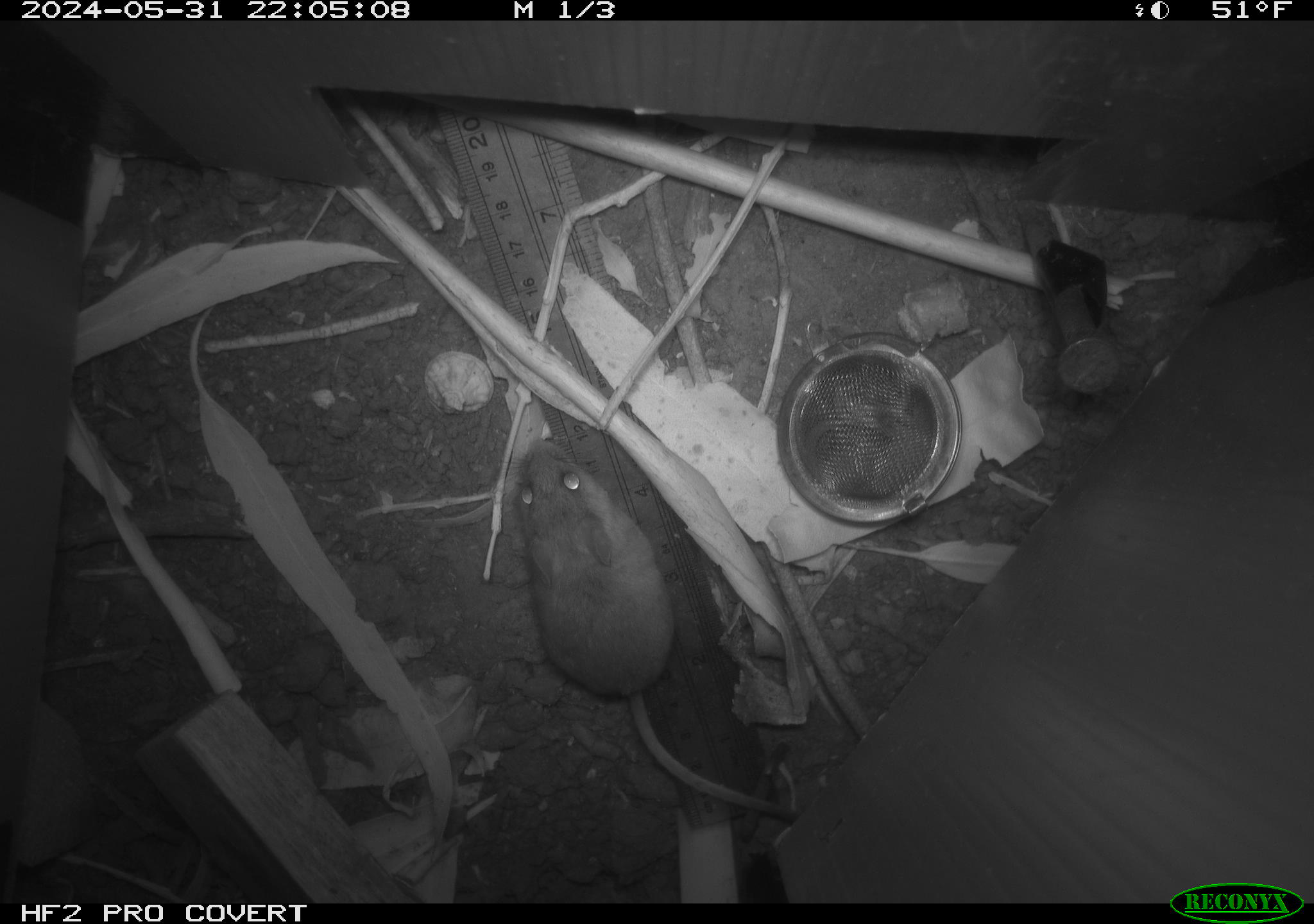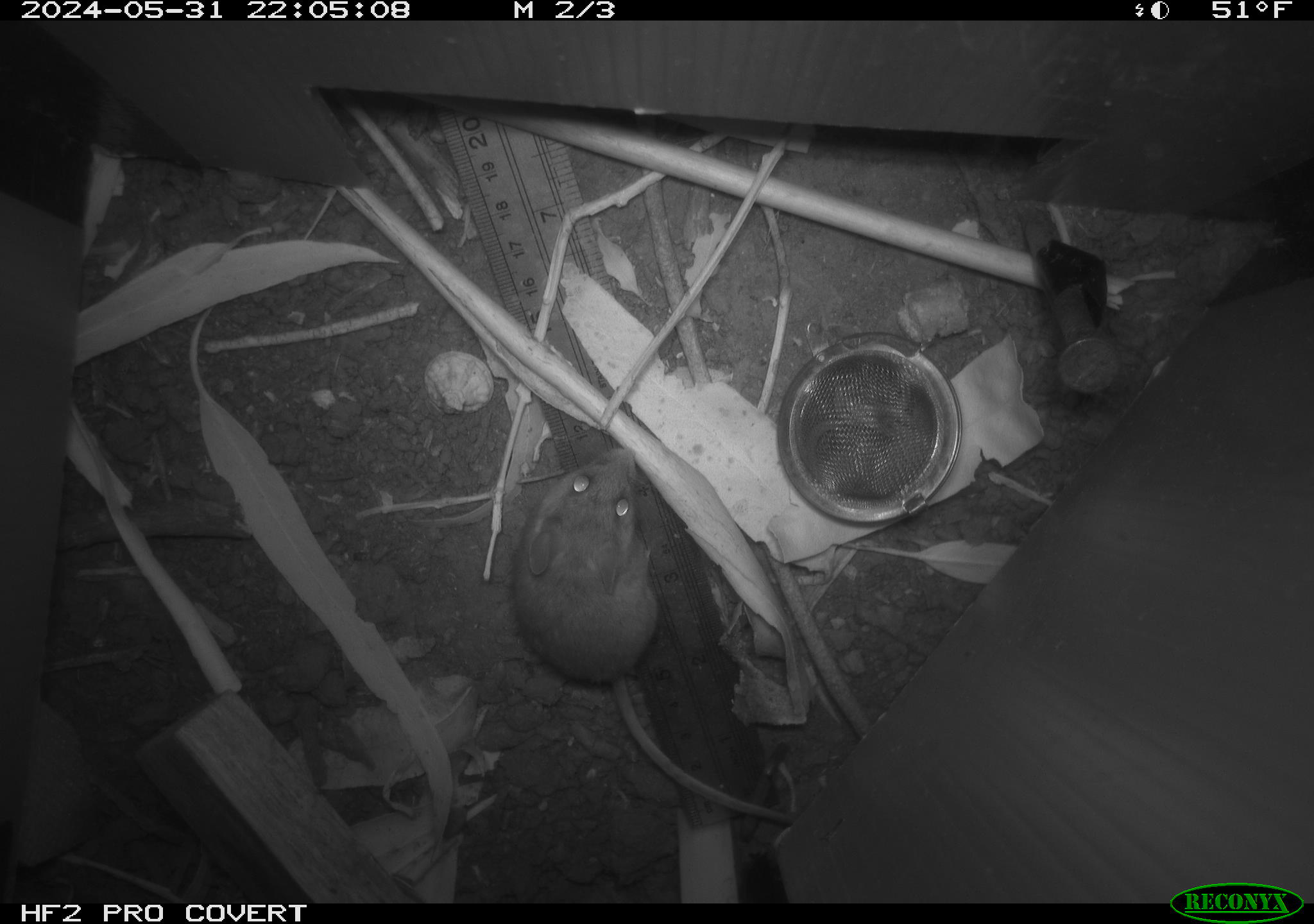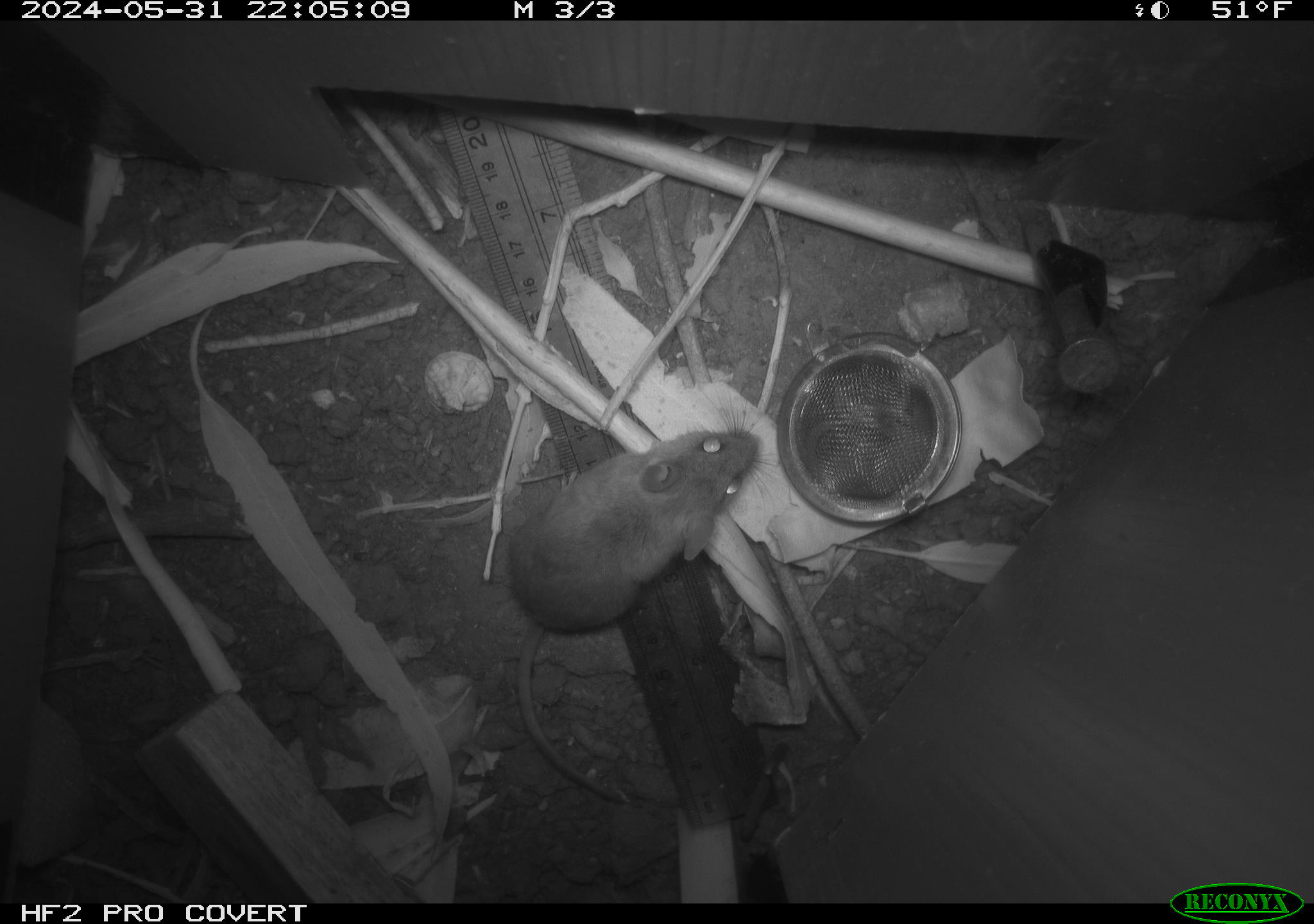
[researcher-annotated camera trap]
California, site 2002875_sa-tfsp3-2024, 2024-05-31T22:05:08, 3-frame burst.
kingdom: Animalia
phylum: Chordata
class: Mammalia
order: Rodentia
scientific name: Rodentia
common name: rodent